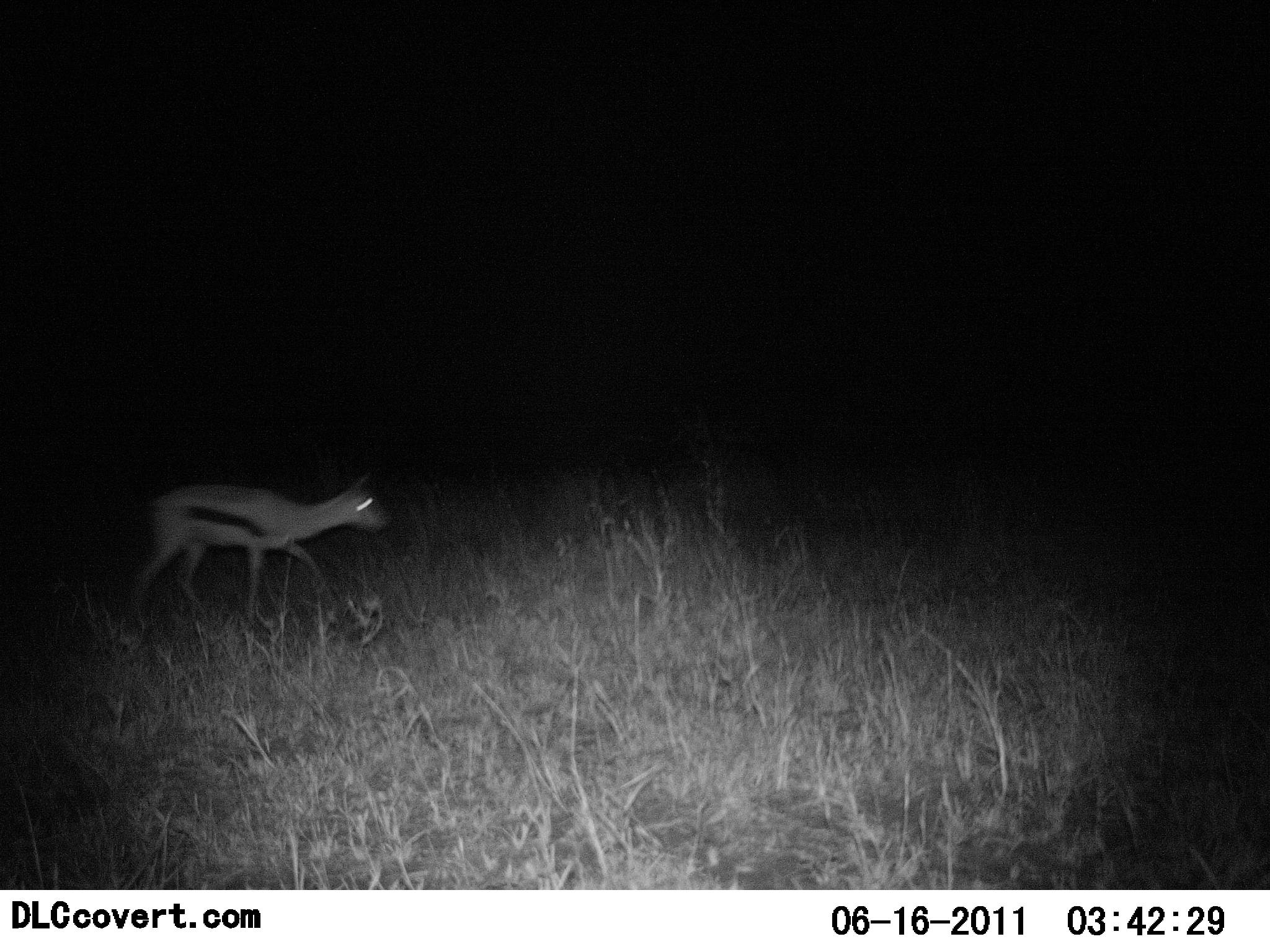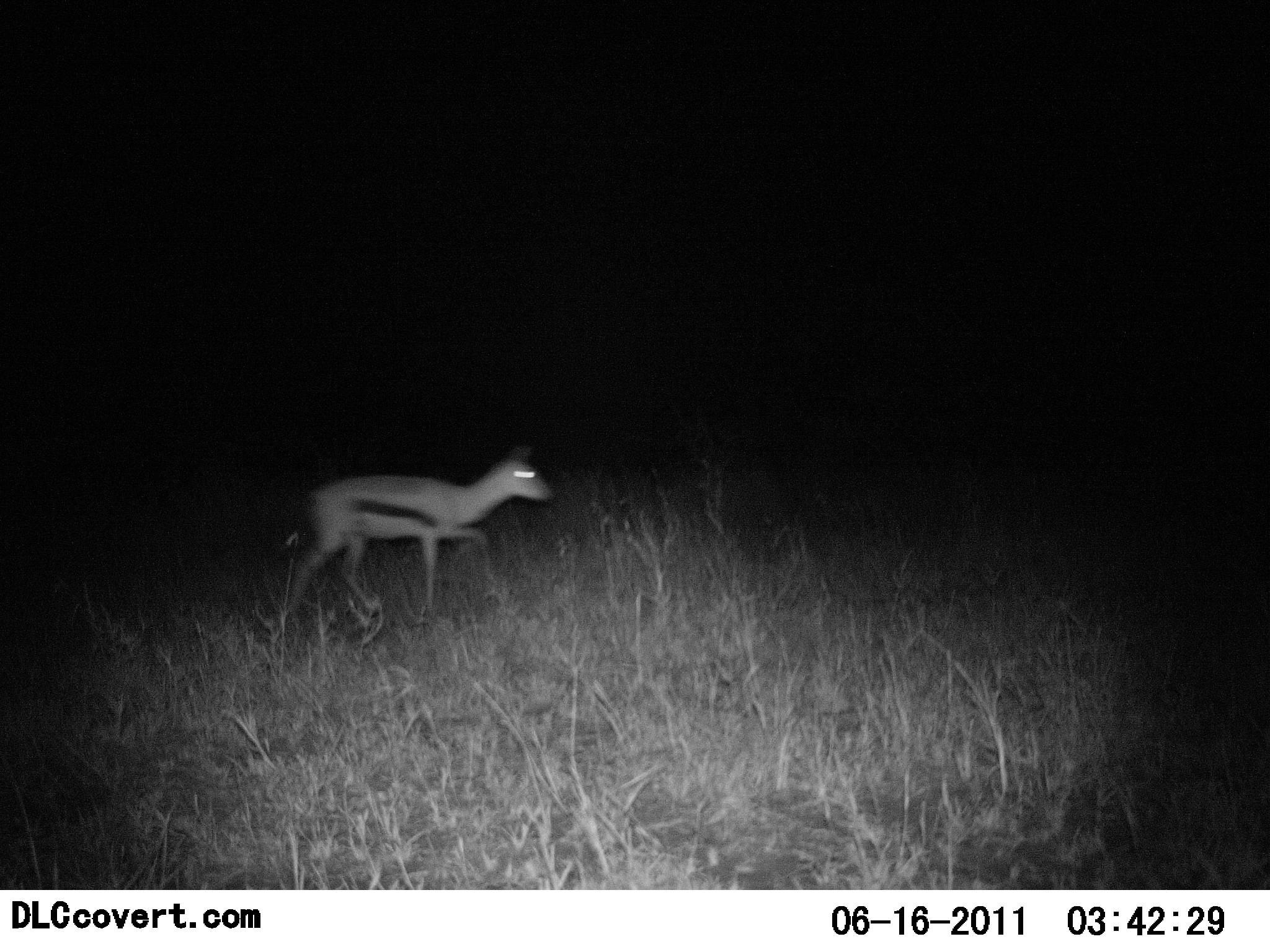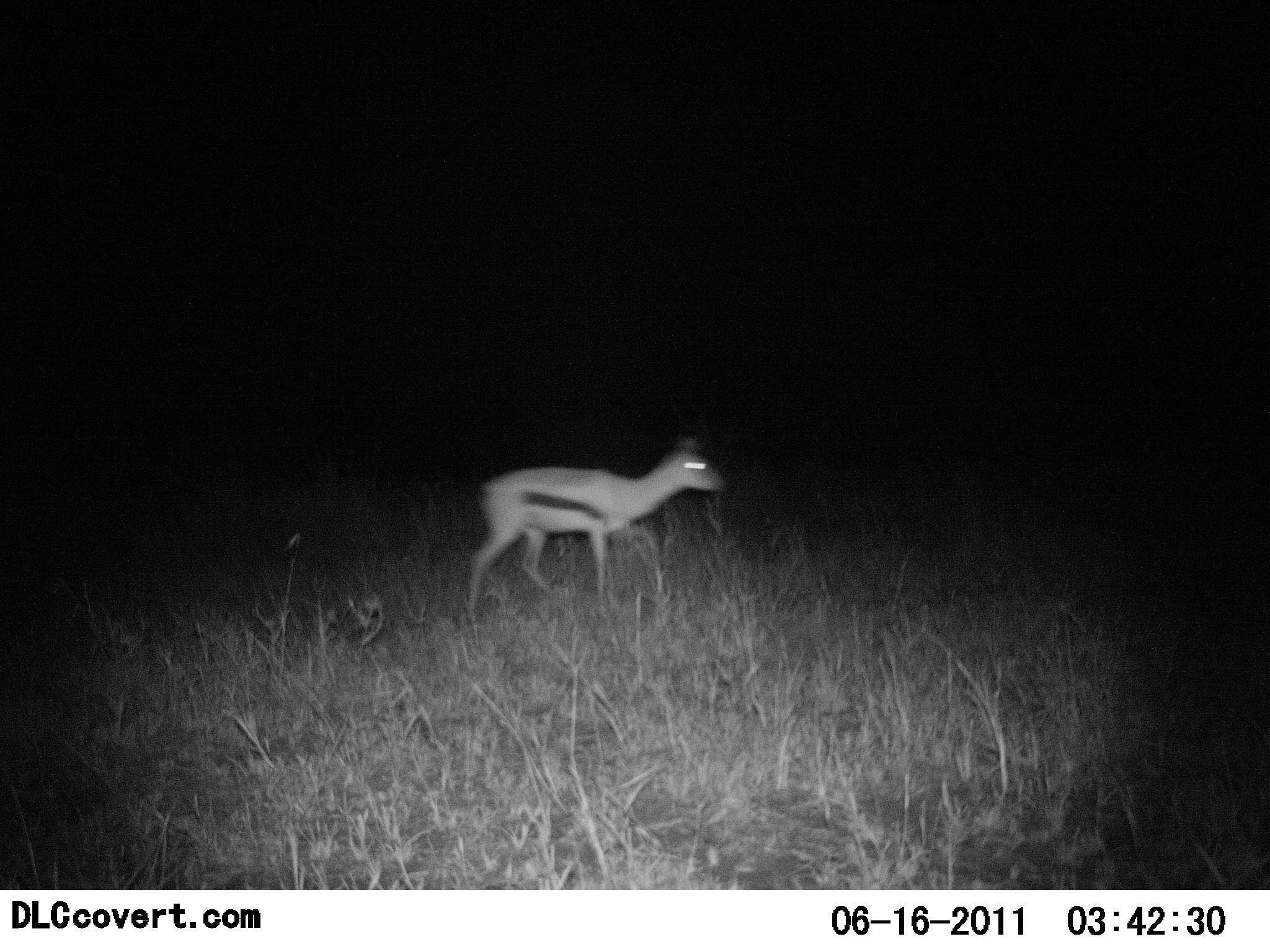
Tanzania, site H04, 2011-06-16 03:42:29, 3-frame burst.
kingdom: Animalia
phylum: Chordata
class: Mammalia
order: Artiodactyla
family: Bovidae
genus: Eudorcas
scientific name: Eudorcas thomsonii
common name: thomson's gazelle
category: gazellethomsons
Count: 1.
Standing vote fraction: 0%.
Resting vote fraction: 0%.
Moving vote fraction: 100%.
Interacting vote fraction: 0%.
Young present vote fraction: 9%.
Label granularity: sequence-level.